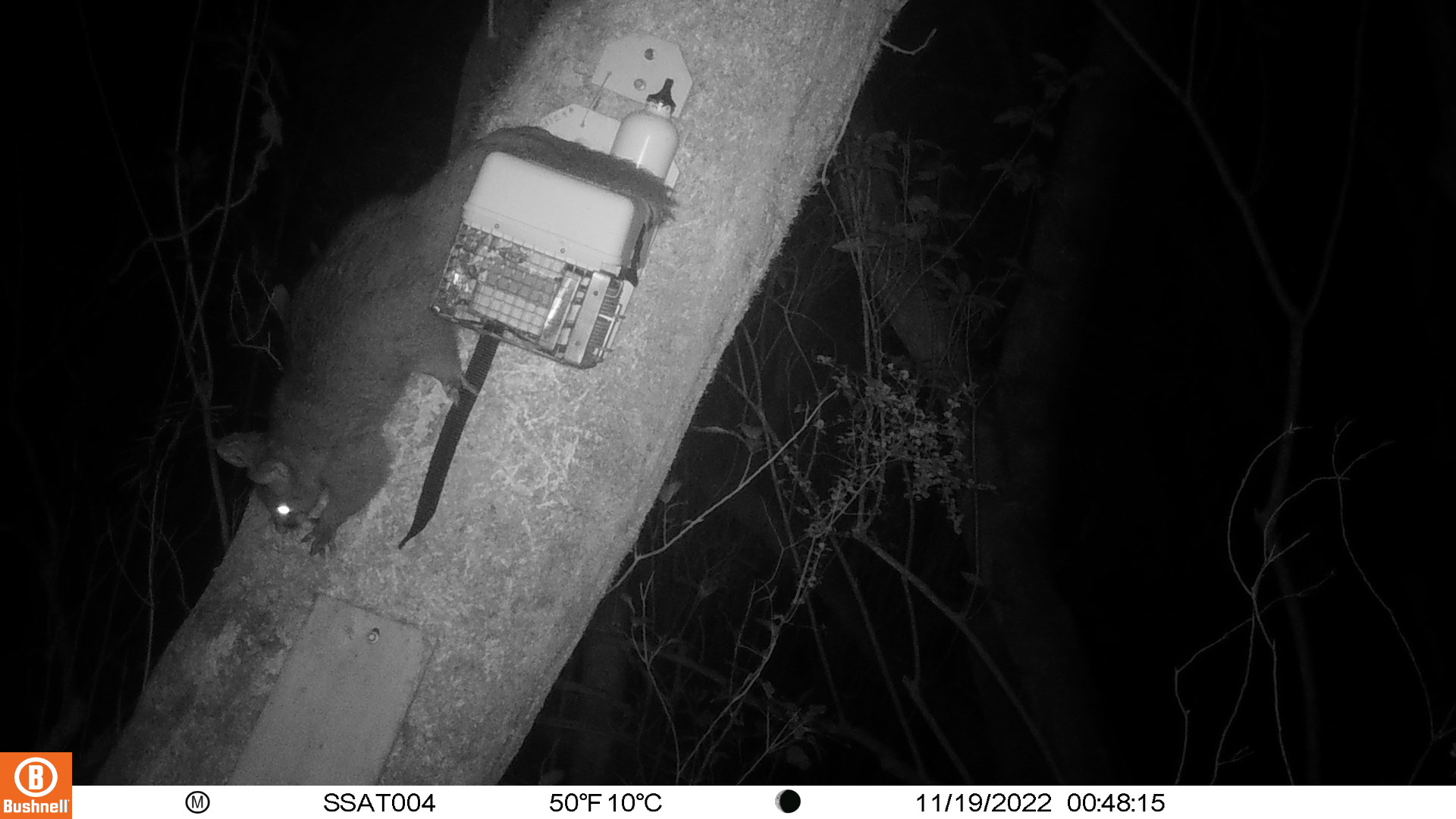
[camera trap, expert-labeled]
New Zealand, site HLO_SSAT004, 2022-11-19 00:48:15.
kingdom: Animalia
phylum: Chordata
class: Mammalia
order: Diprotodontia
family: Phalangeridae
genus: Trichosurus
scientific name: Trichosurus vulpecula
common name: common brushtail possum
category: possum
Possum (common brushtail possum) (Trichosurus vulpecula).